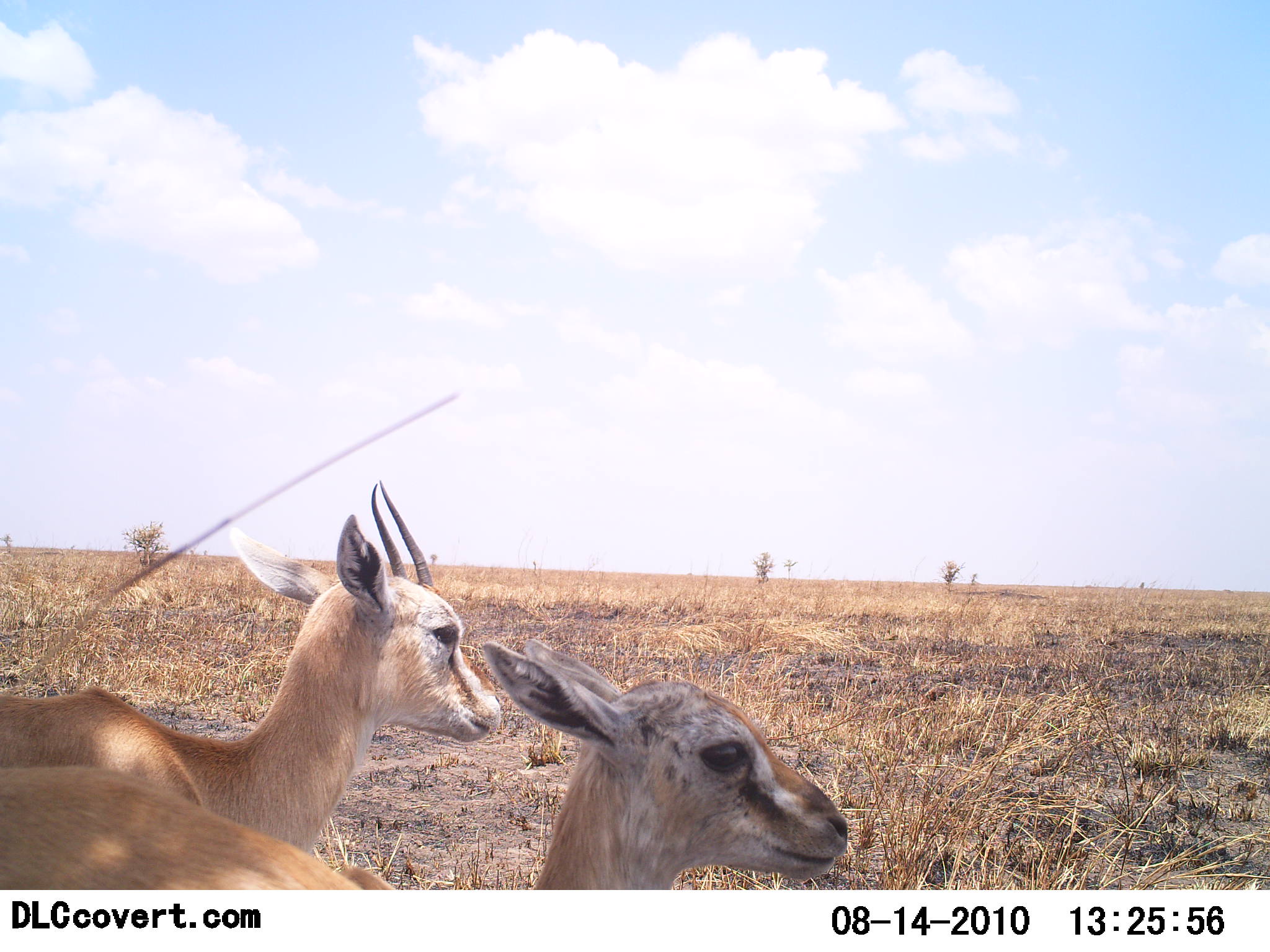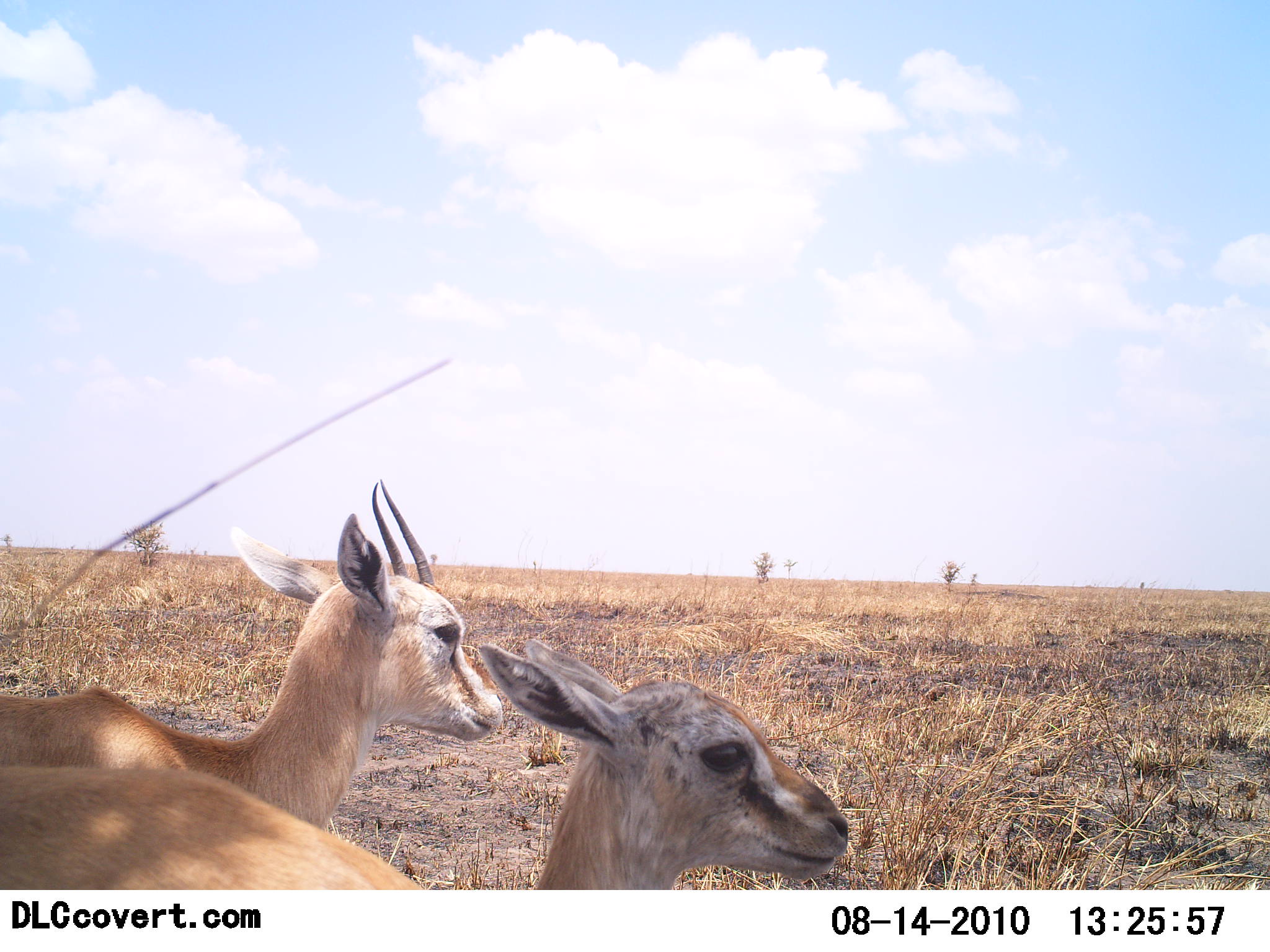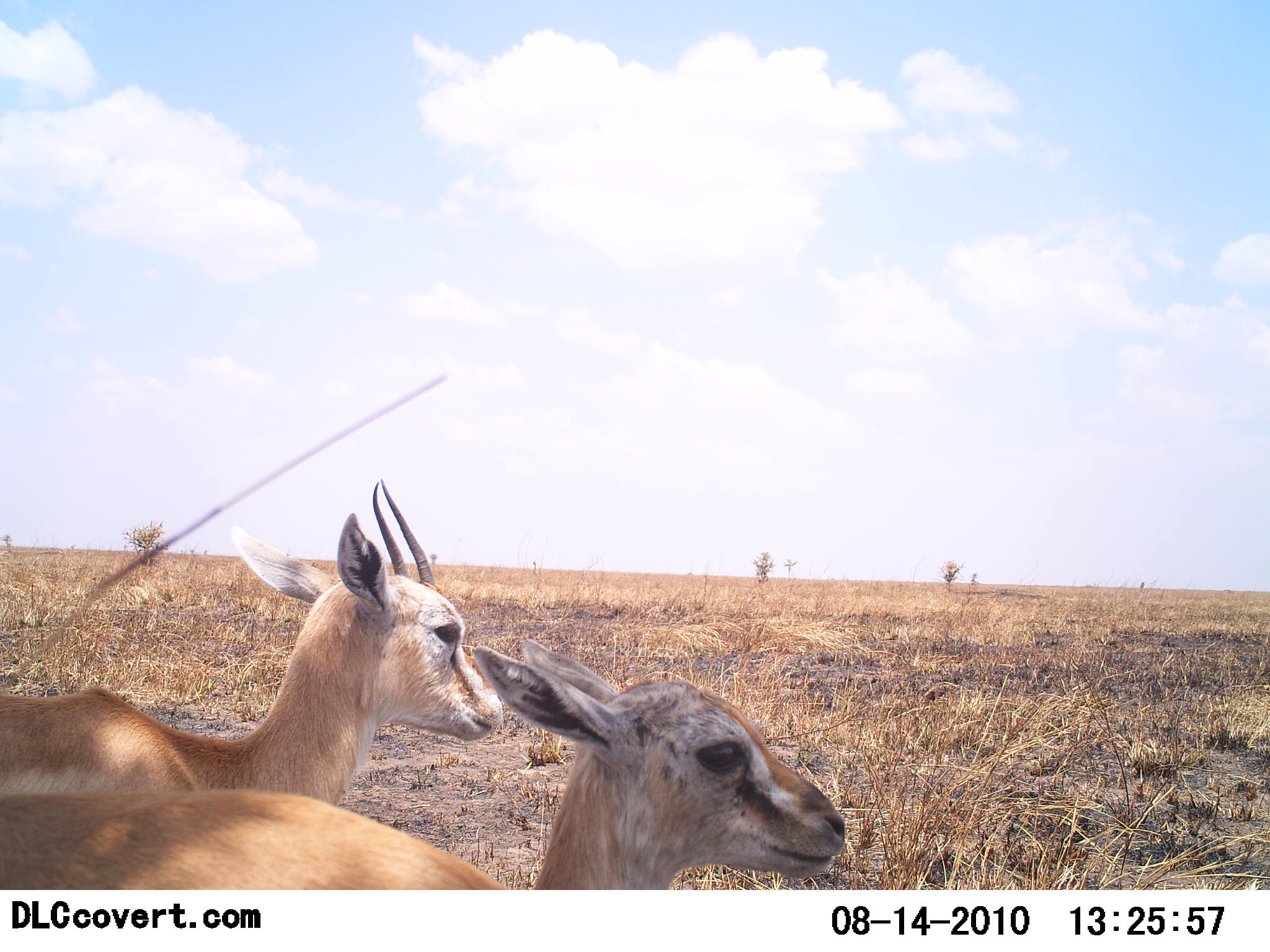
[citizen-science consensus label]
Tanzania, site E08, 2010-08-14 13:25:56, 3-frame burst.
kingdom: Animalia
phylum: Chordata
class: Mammalia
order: Artiodactyla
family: Bovidae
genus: Eudorcas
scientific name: Eudorcas thomsonii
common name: thomson's gazelle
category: gazellethomsons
Gazellethomsons (thomson's gazelle) (Eudorcas thomsonii), count 3. Behavior (volunteer vote fractions): standing 88%, resting 18%, moving 6%, interacting 0%. Young present (vote fraction): 29%. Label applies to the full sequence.